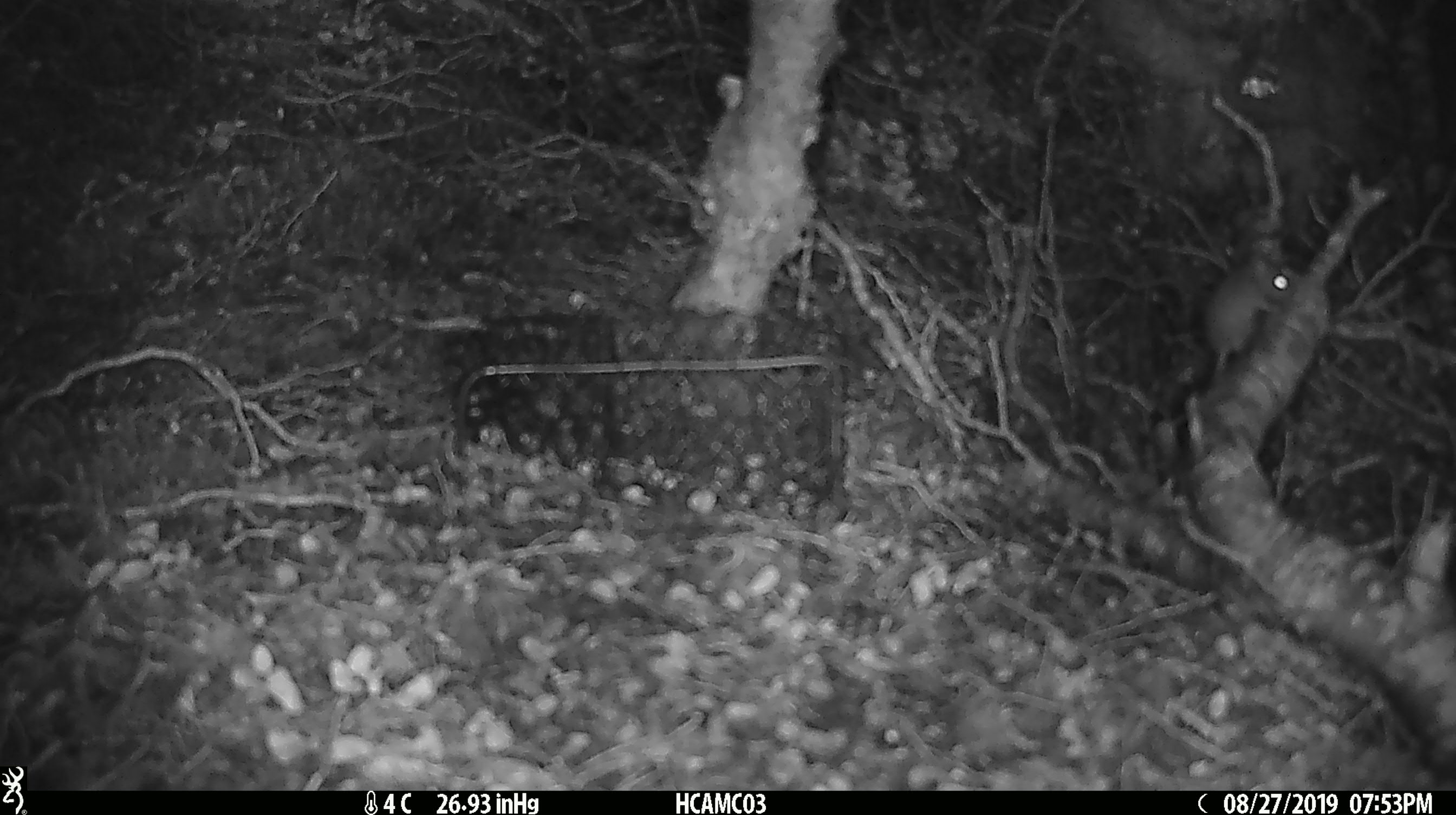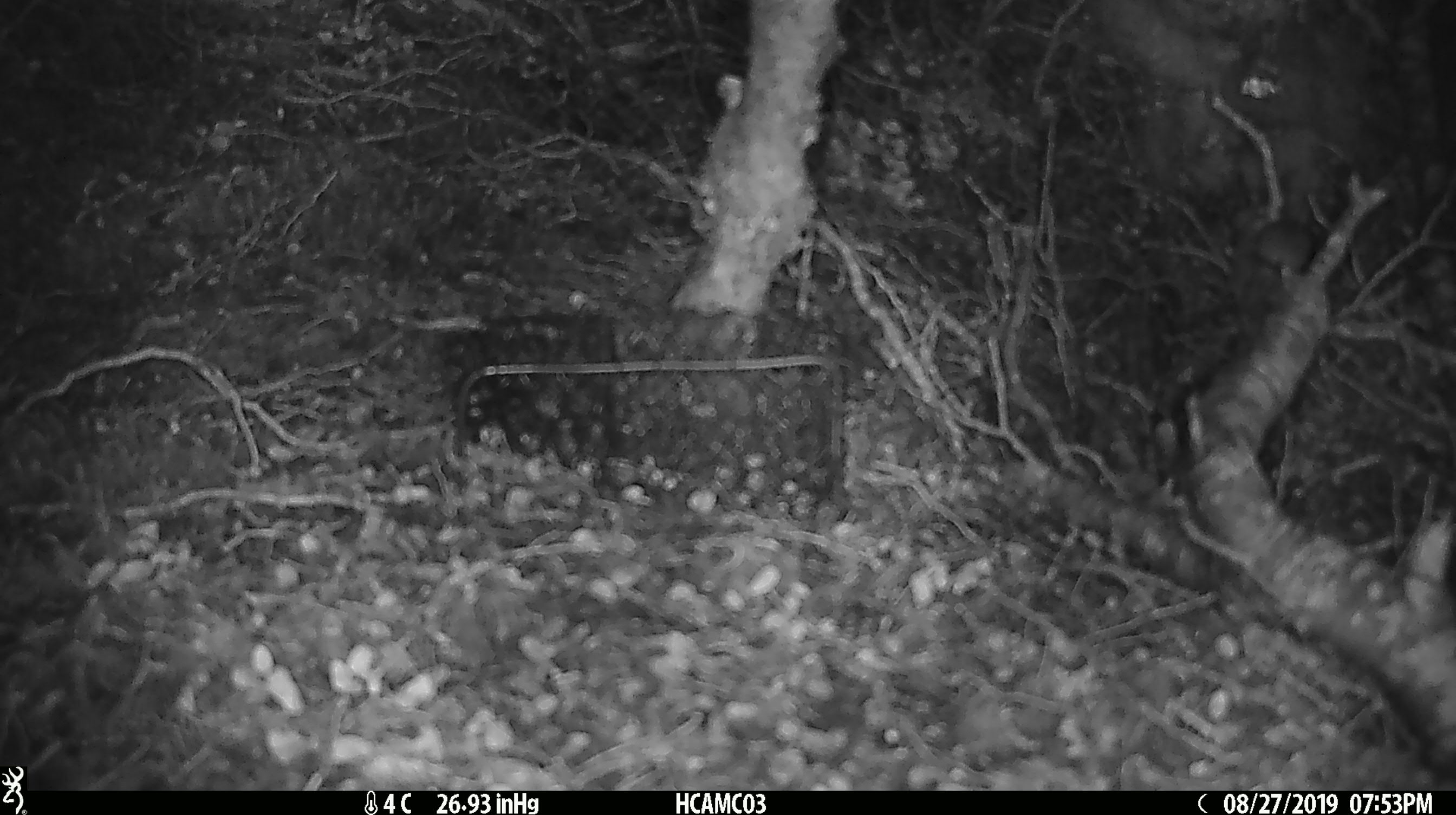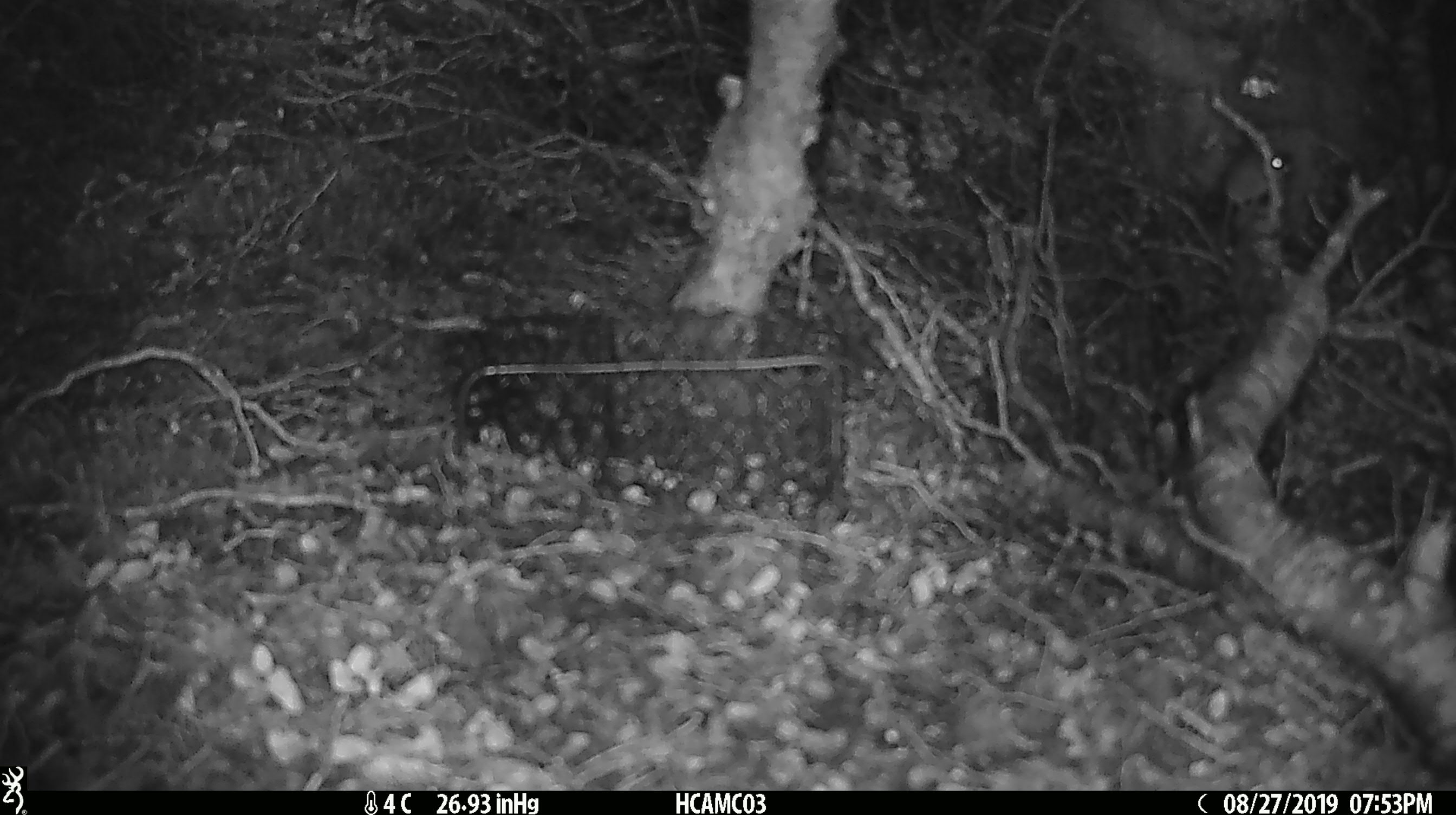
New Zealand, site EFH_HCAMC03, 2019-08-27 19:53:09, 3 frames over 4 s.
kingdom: Animalia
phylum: Chordata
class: Mammalia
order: Rodentia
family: Muridae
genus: Mus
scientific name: Mus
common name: mouse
Mouse (Mus).